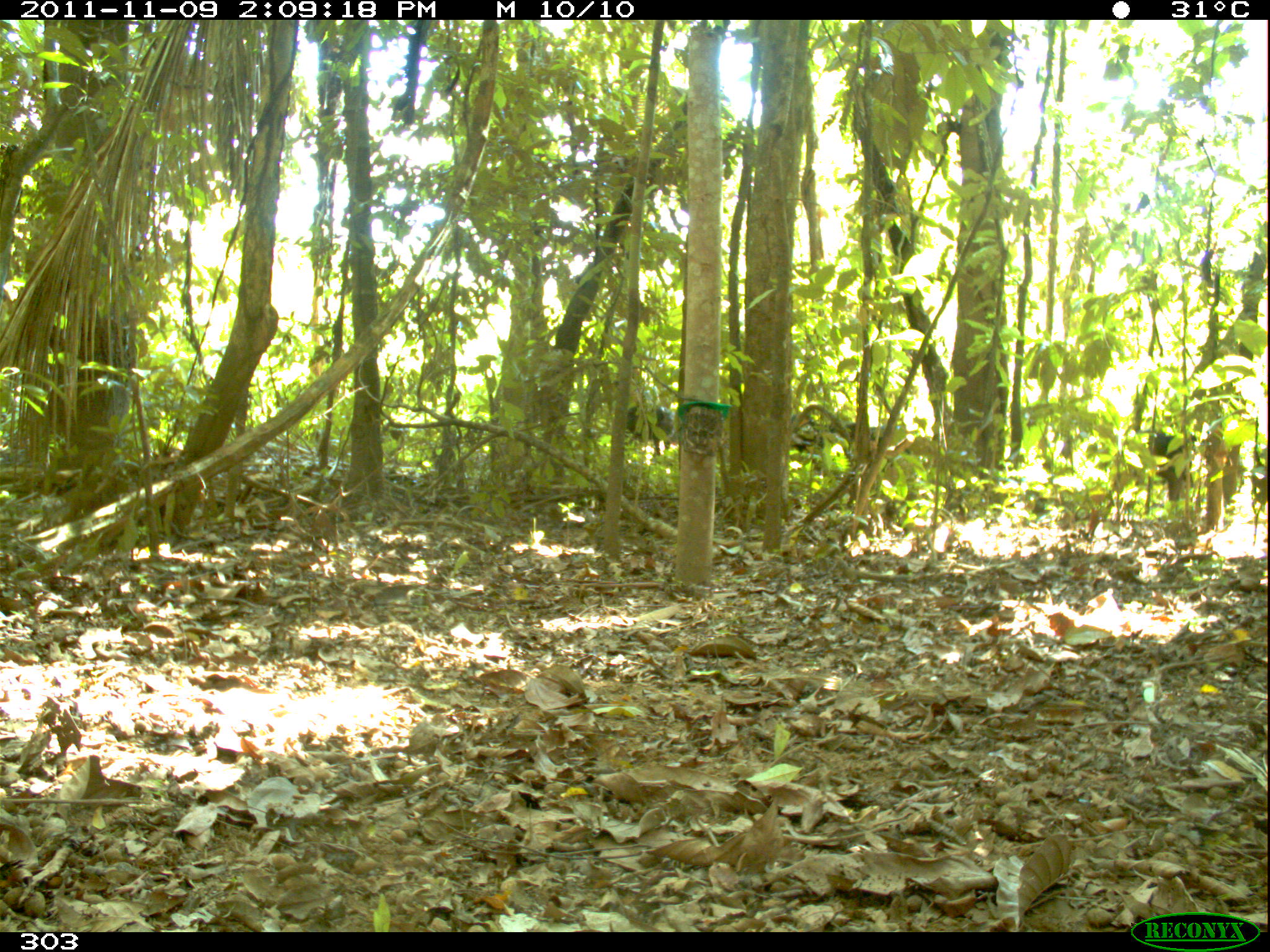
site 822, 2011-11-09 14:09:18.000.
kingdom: Animalia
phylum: Chordata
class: Mammalia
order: Artiodactyla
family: Tayassuidae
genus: Tayassu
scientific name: Tayassu pecari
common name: white-lipped peccary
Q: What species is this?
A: Tayassu pecari (white-lipped peccary).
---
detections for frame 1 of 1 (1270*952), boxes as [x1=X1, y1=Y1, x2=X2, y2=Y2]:
tayassu pecari: [x1=1144, y1=428, x2=1196, y2=500]